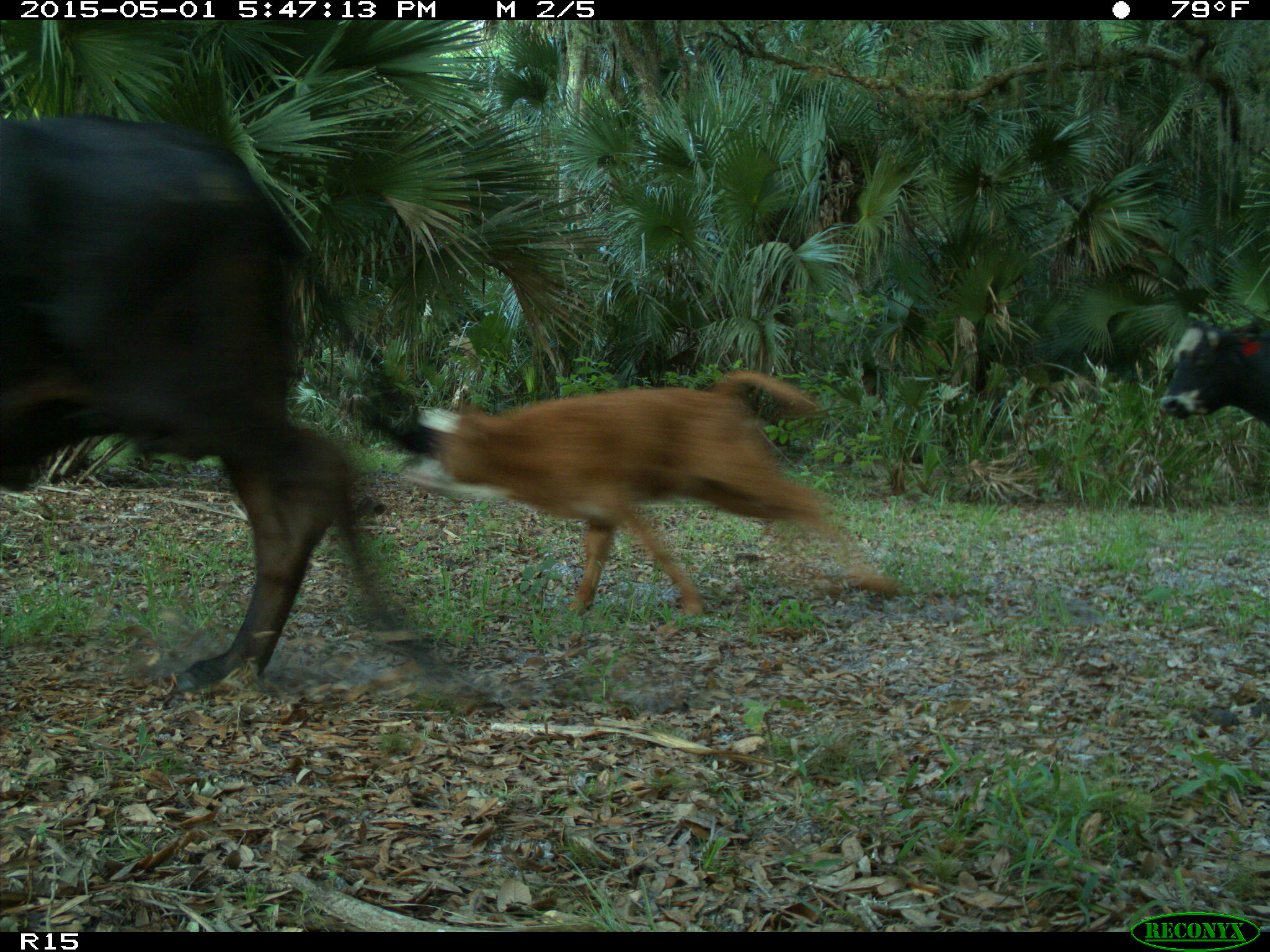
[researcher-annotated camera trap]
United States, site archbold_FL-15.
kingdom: Animalia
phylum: Chordata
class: Mammalia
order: Artiodactyla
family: Bovidae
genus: Bos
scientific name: Bos taurus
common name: domestic cow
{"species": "Bos taurus (domestic cow)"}